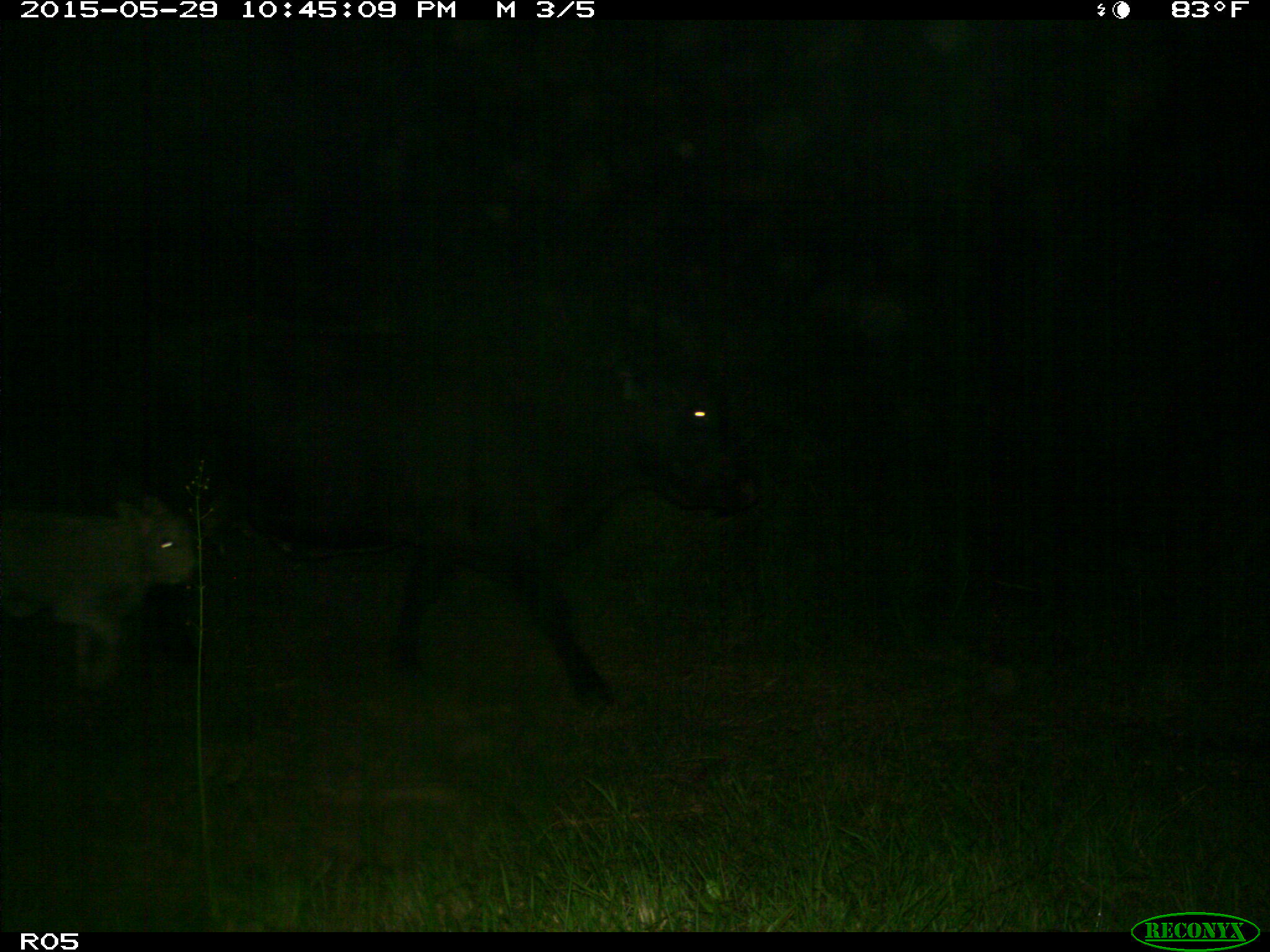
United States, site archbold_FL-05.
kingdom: Animalia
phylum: Chordata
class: Mammalia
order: Artiodactyla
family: Bovidae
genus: Bos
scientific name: Bos taurus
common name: domestic cow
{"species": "Bos taurus (domestic cow)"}